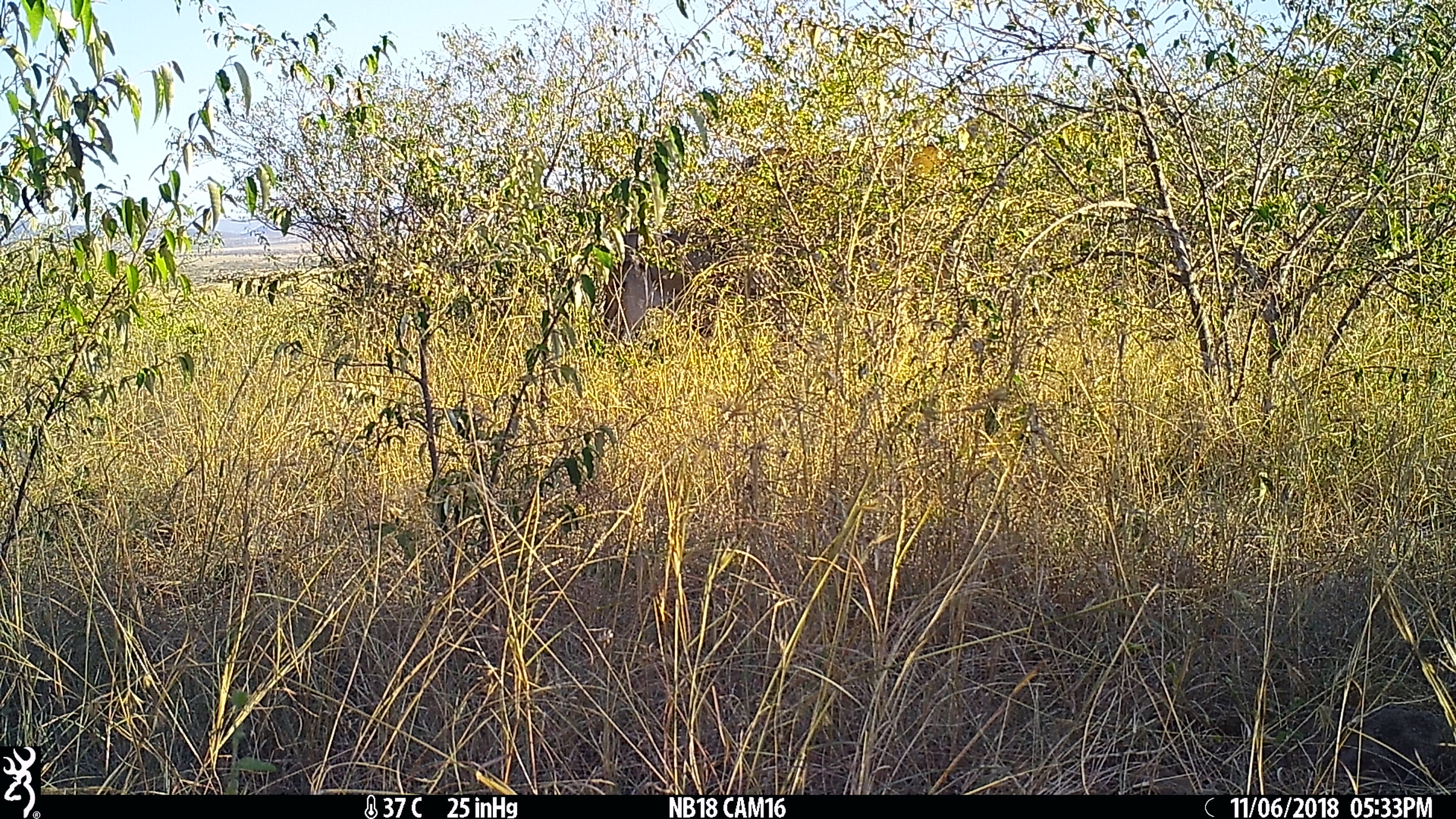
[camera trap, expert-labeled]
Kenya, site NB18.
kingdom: Animalia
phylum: Chordata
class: Mammalia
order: Artiodactyla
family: Bovidae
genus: Tragelaphus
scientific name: Tragelaphus oryx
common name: eland